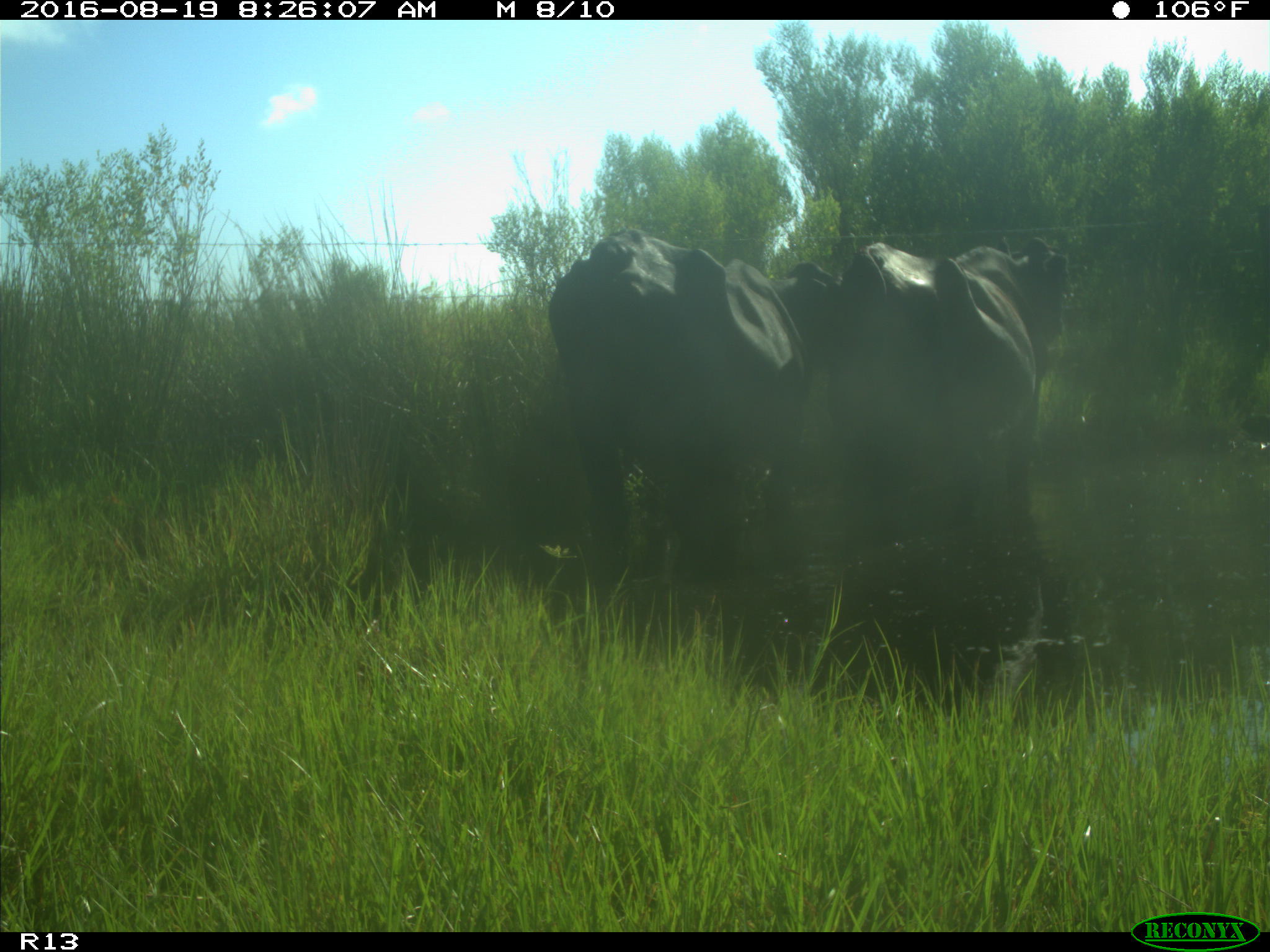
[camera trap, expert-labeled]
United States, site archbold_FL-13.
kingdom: Animalia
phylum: Chordata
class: Mammalia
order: Artiodactyla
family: Bovidae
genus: Bos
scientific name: Bos taurus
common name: domestic cow